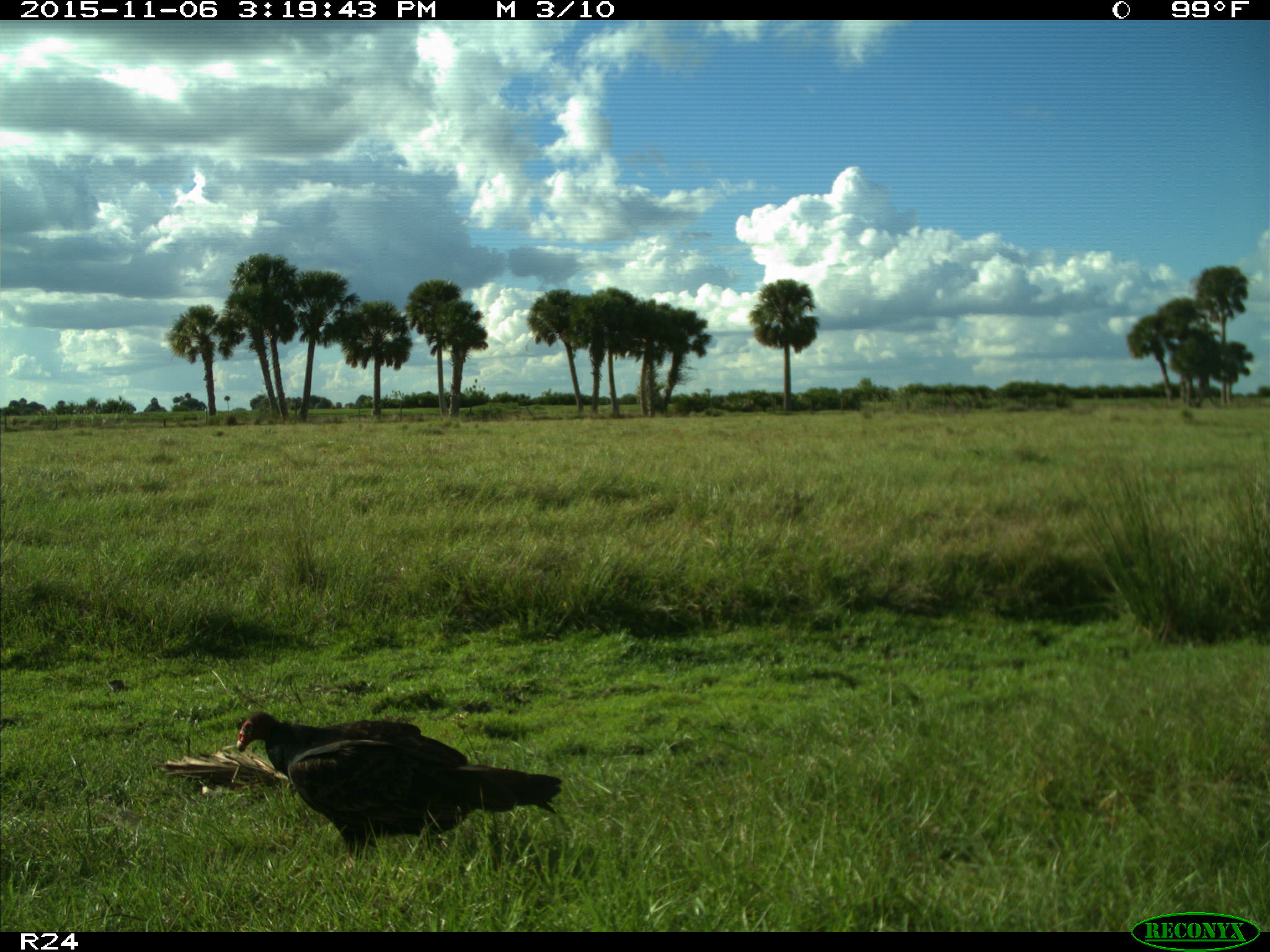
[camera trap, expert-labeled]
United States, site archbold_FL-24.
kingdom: Animalia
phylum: Chordata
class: Aves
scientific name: Aves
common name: birds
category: unidentified bird